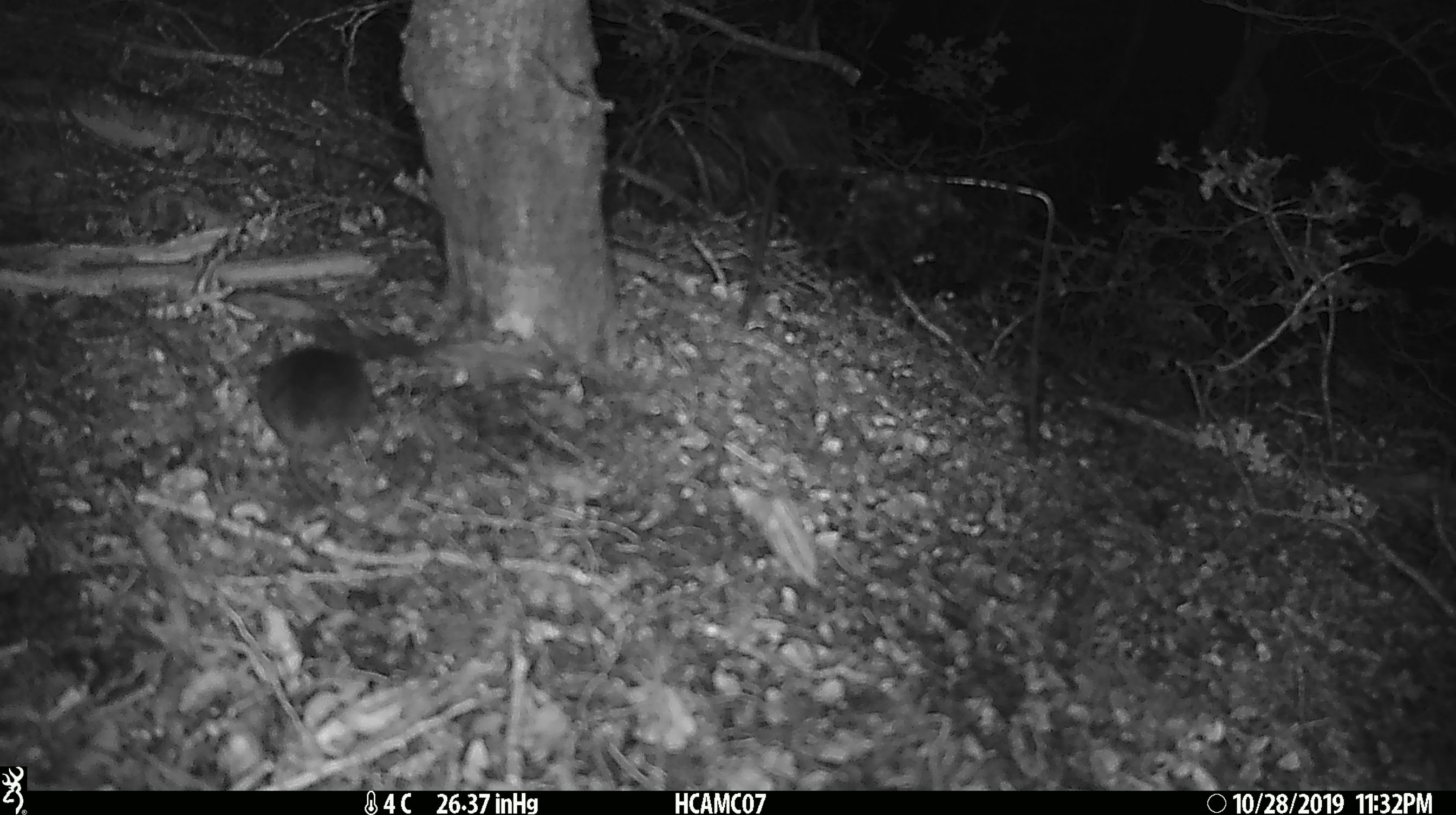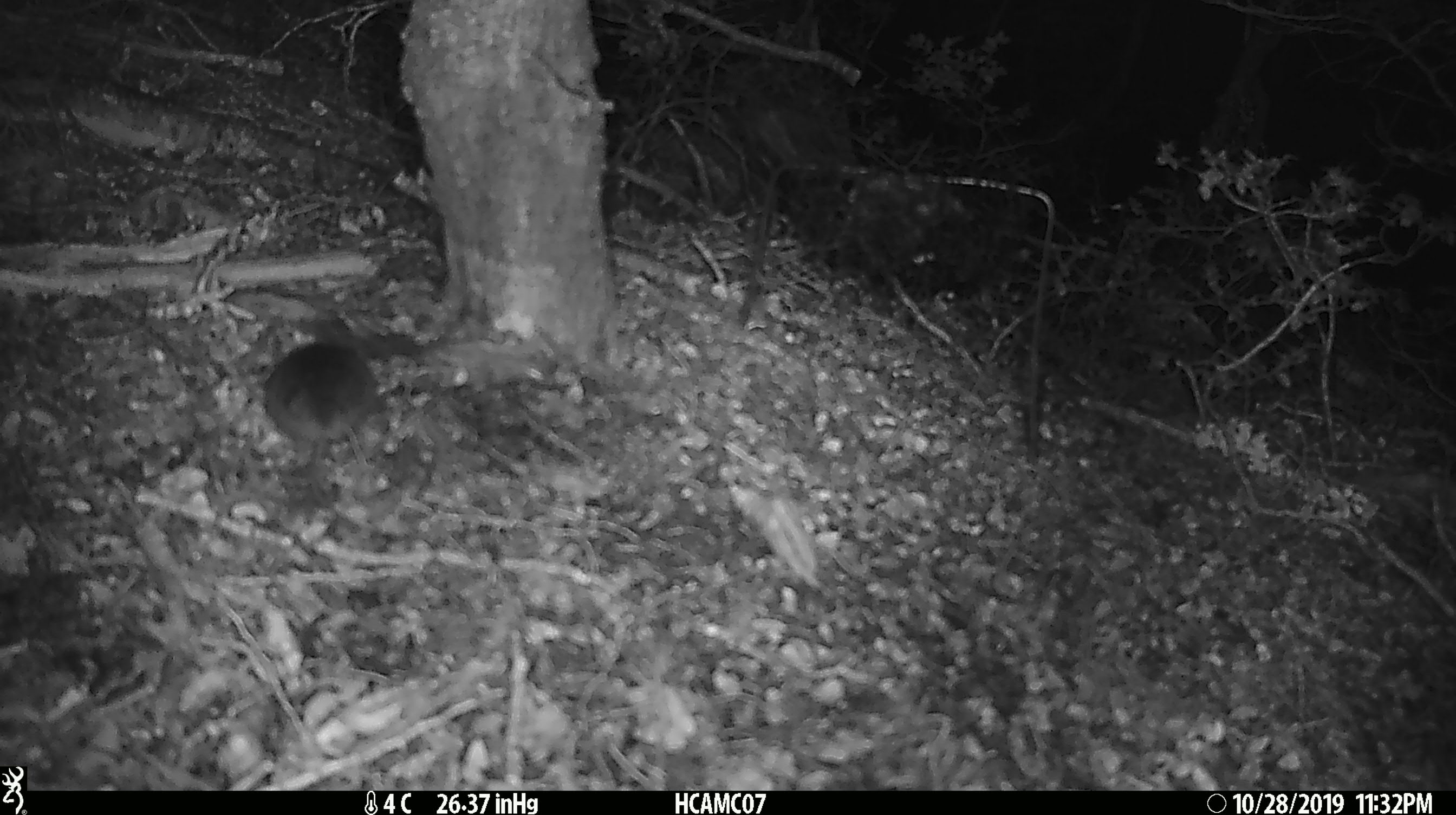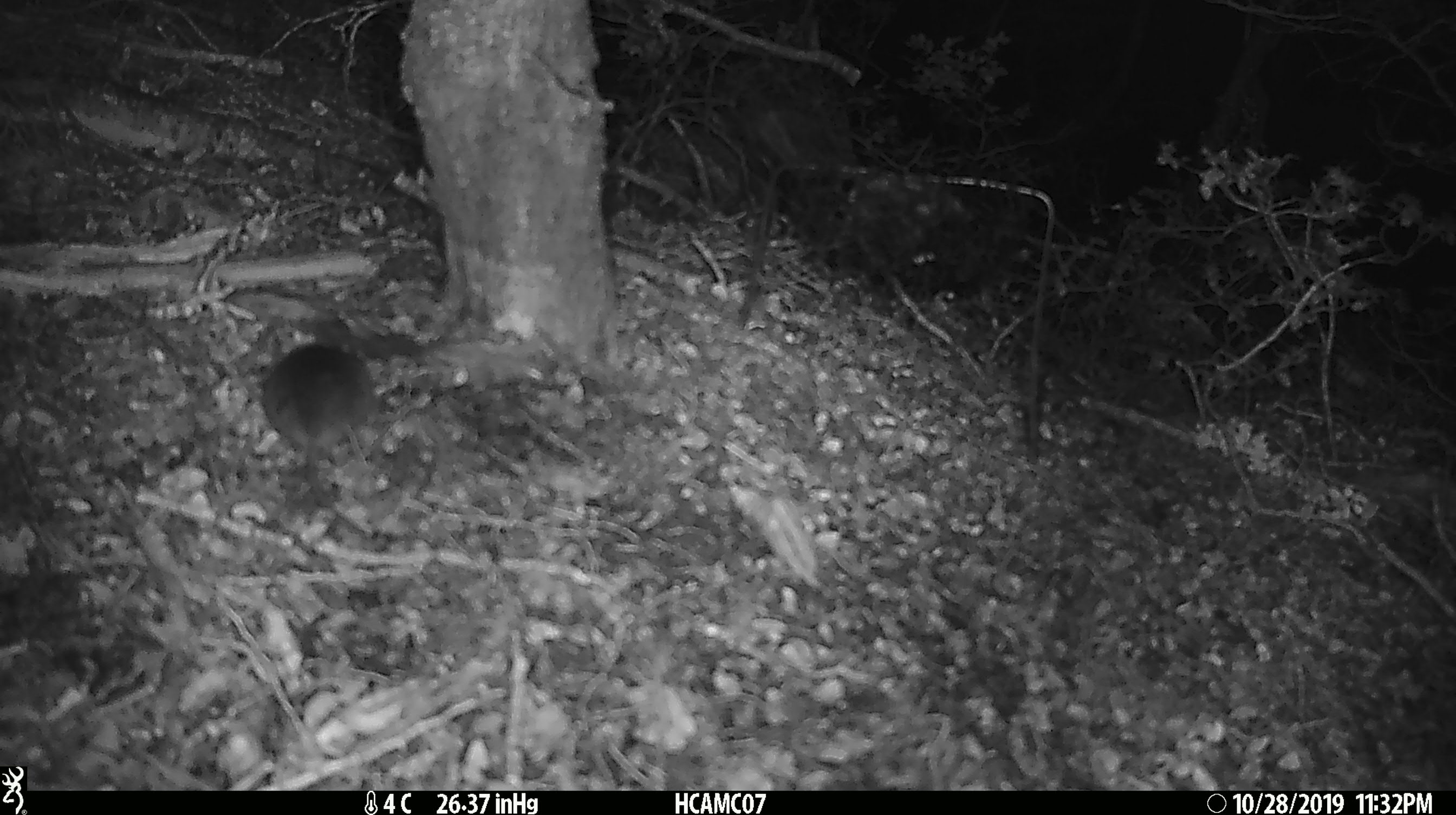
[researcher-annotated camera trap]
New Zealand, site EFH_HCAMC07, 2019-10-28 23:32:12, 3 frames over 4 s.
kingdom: Animalia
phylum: Chordata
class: Mammalia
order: Rodentia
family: Muridae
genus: Mus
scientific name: Mus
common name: mouse